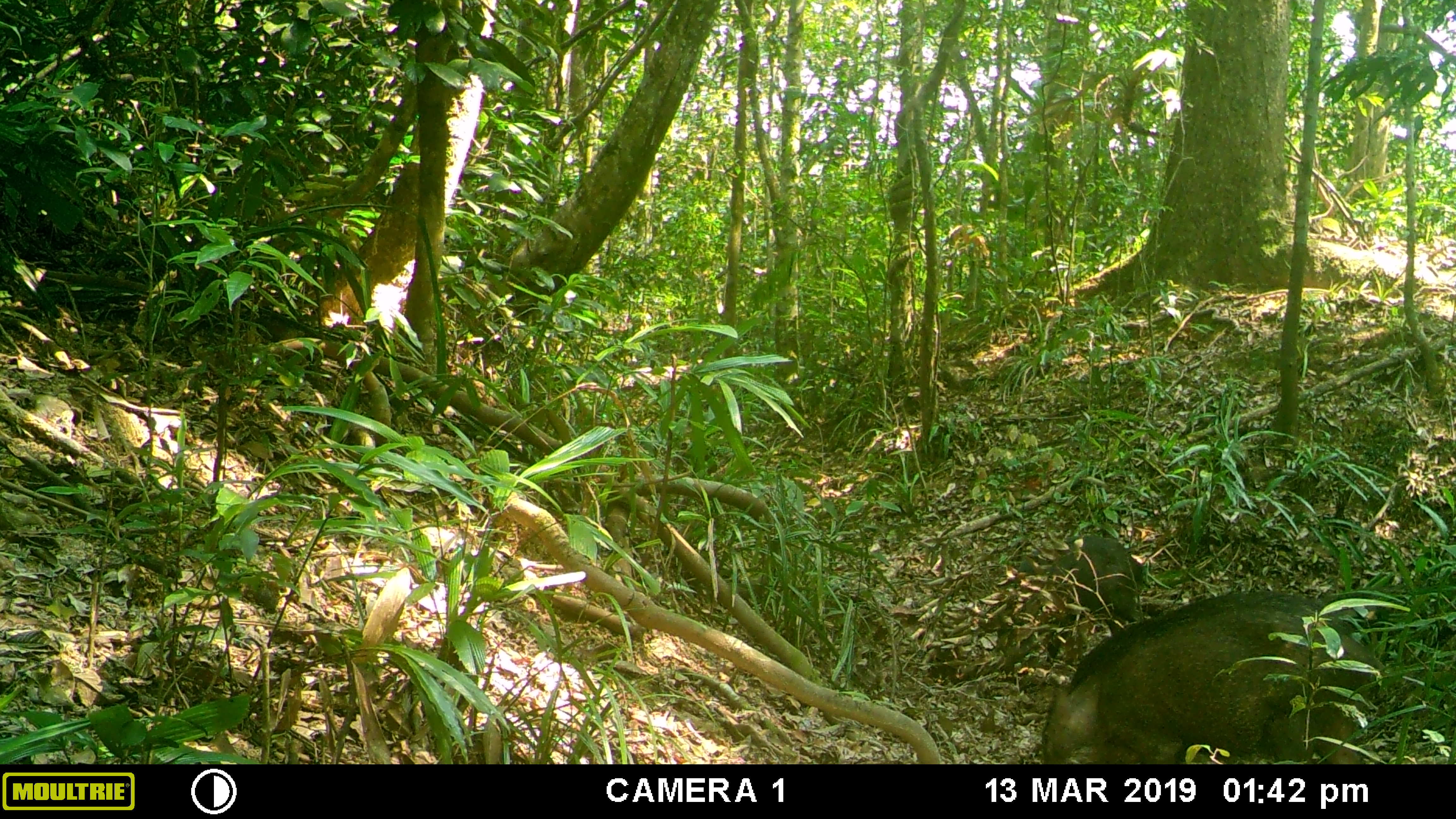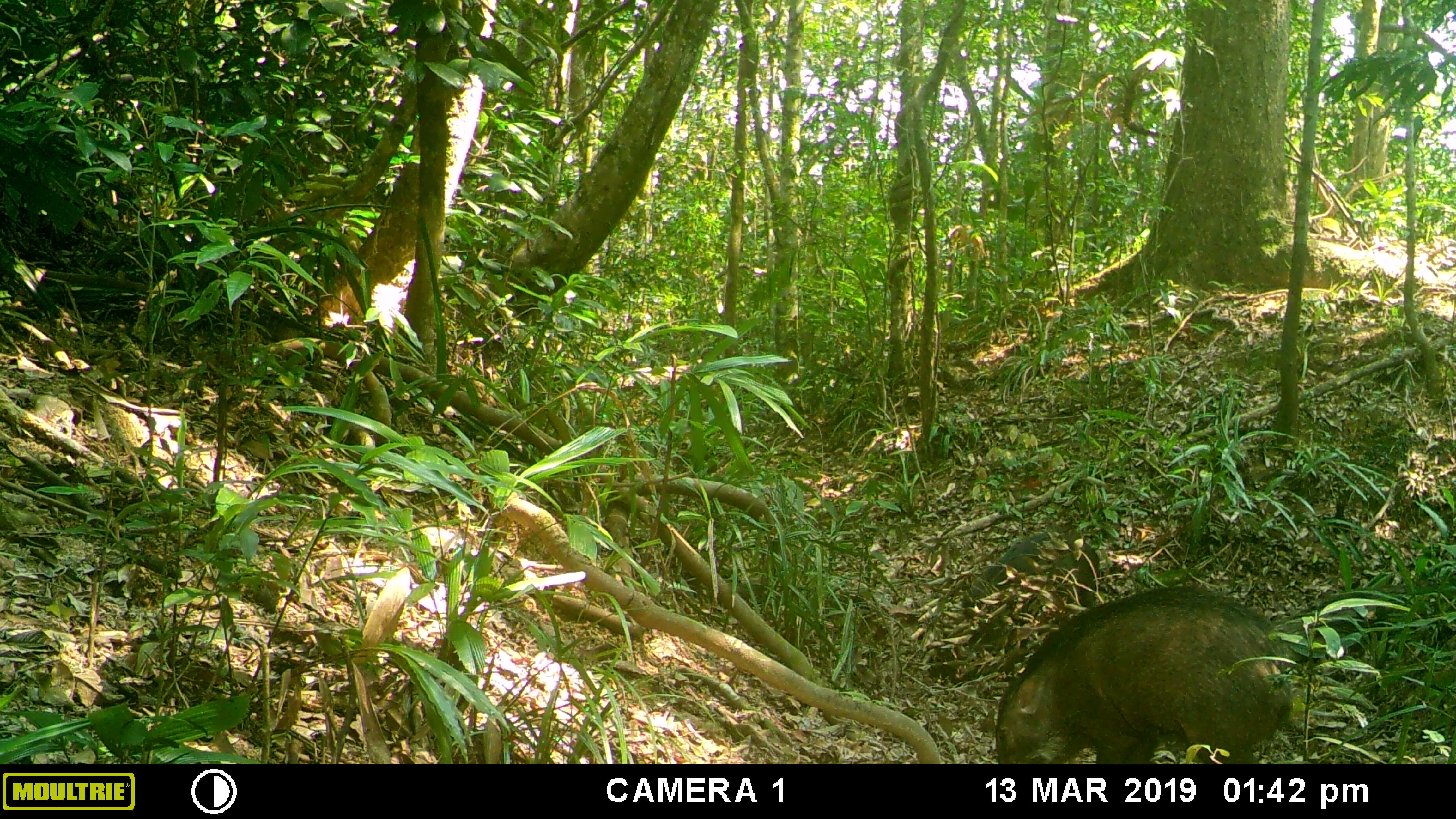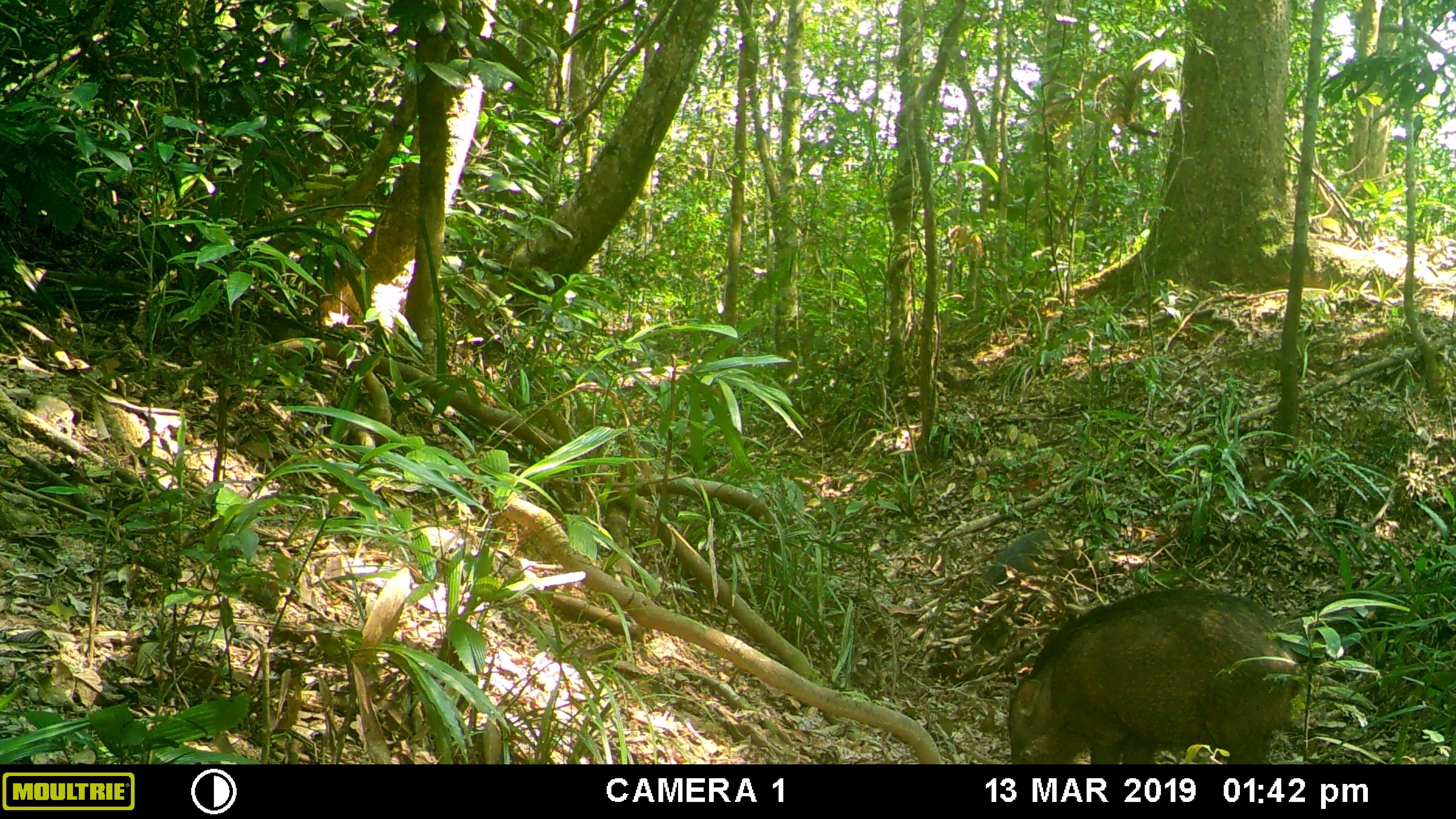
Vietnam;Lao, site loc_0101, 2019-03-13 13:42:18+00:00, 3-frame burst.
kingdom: Animalia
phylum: Chordata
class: Mammalia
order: Artiodactyla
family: Suidae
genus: Sus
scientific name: Sus scrofa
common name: eurasian wild pig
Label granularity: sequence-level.